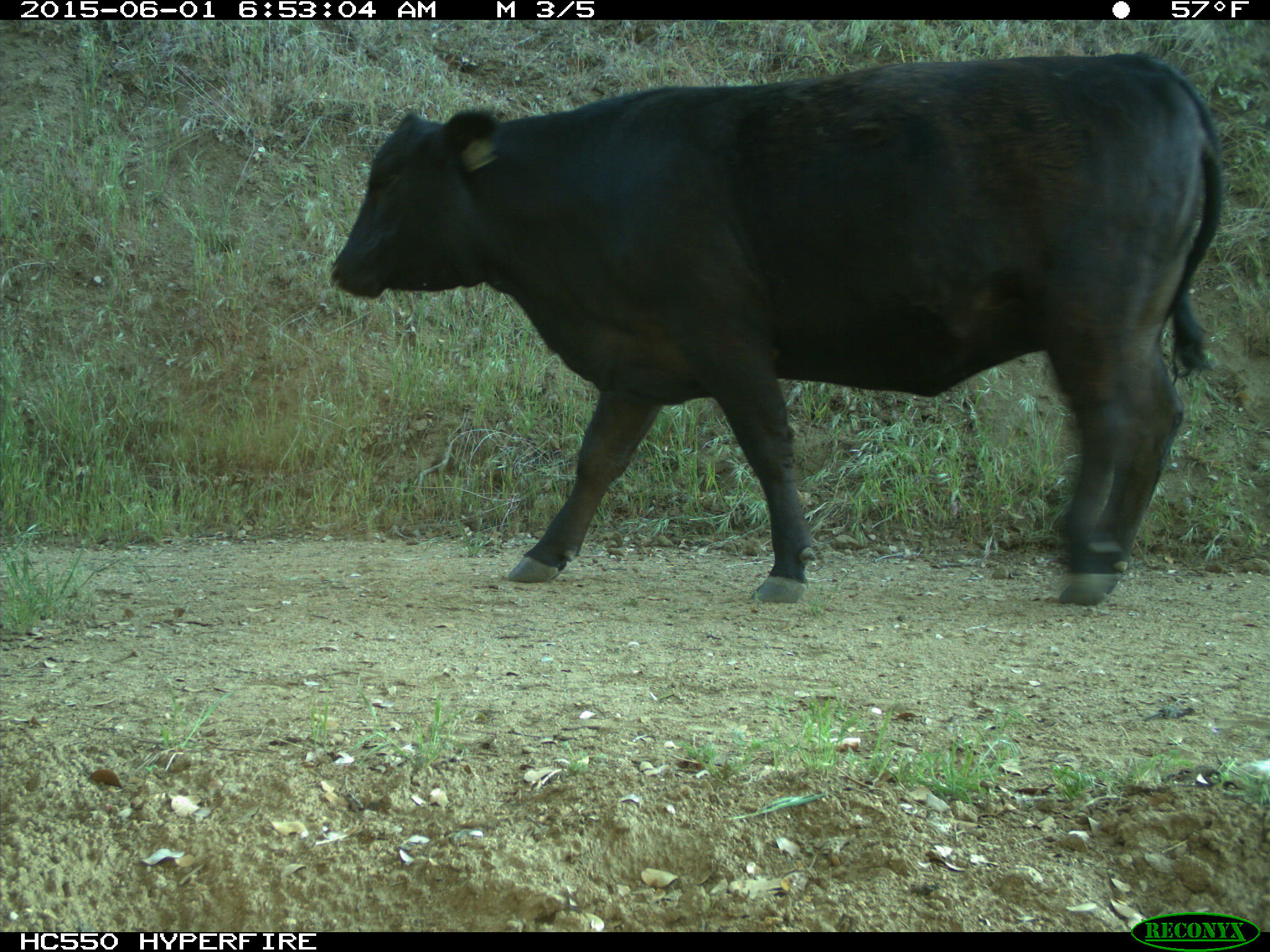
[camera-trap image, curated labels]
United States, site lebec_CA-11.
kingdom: Animalia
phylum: Chordata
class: Mammalia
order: Artiodactyla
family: Bovidae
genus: Bos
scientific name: Bos taurus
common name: domestic cow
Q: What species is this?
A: Bos taurus (domestic cow).